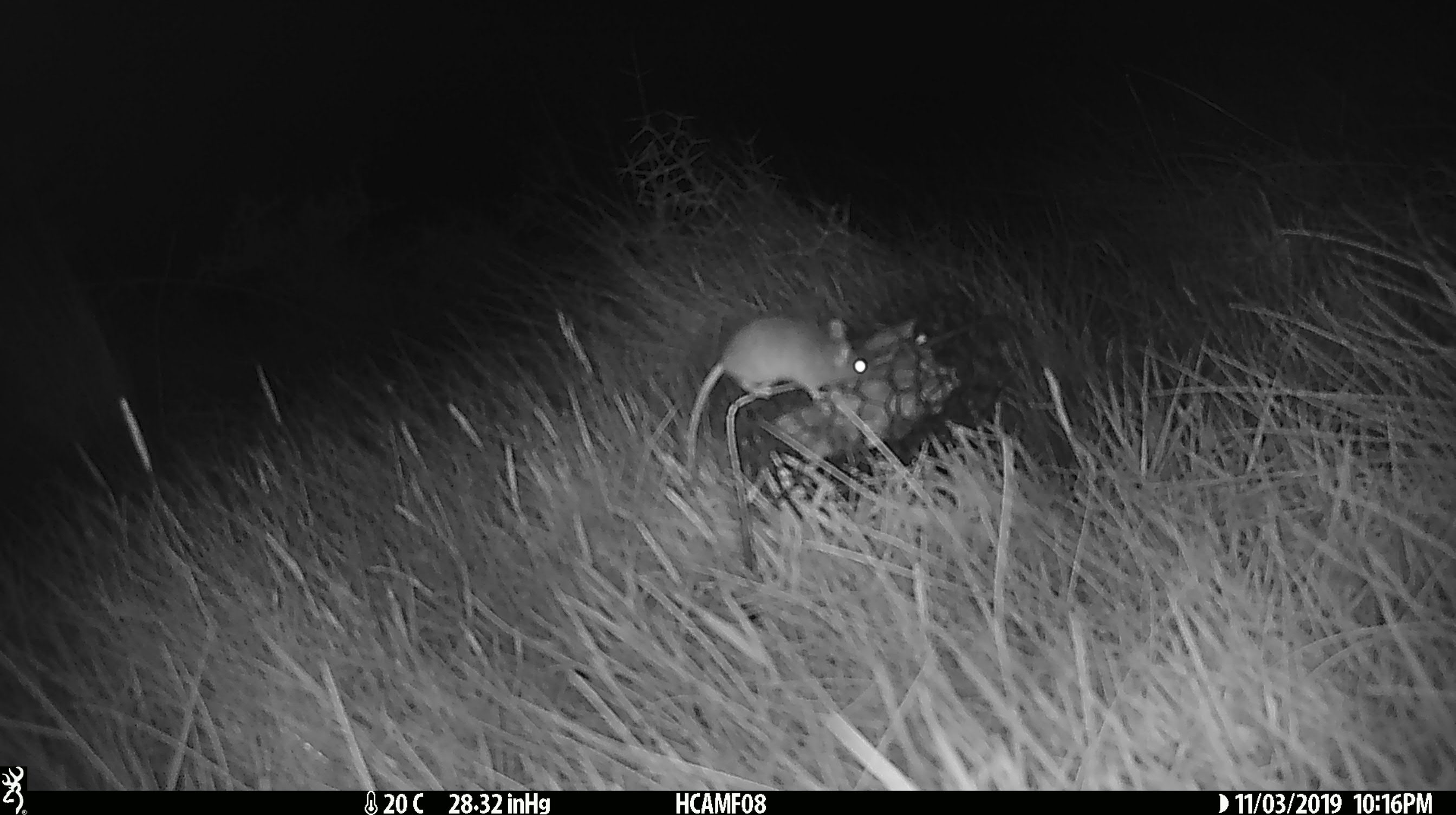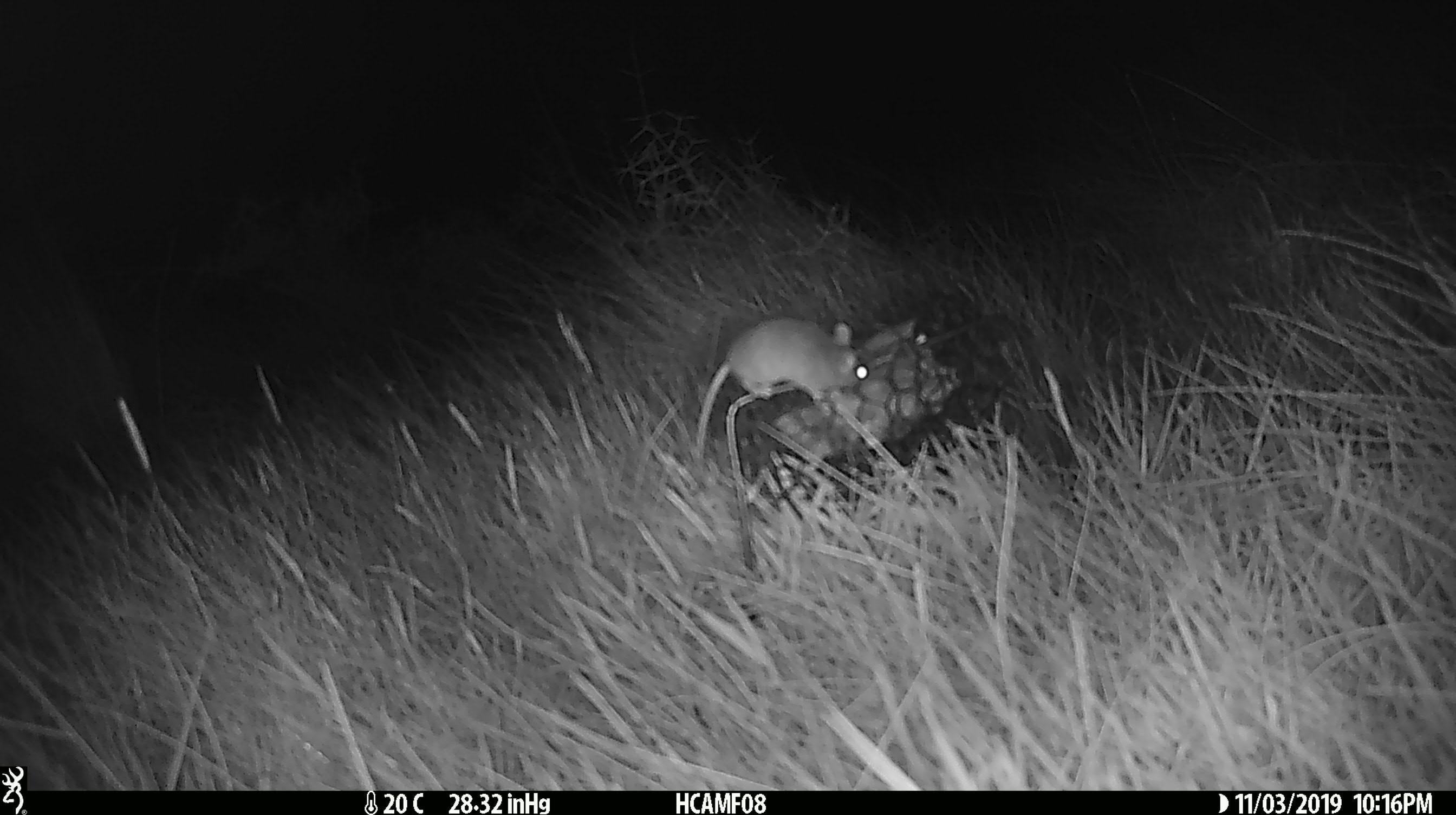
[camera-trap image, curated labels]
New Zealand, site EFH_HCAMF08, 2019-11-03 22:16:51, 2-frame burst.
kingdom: Animalia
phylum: Chordata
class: Mammalia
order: Rodentia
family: Muridae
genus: Mus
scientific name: Mus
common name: mouse